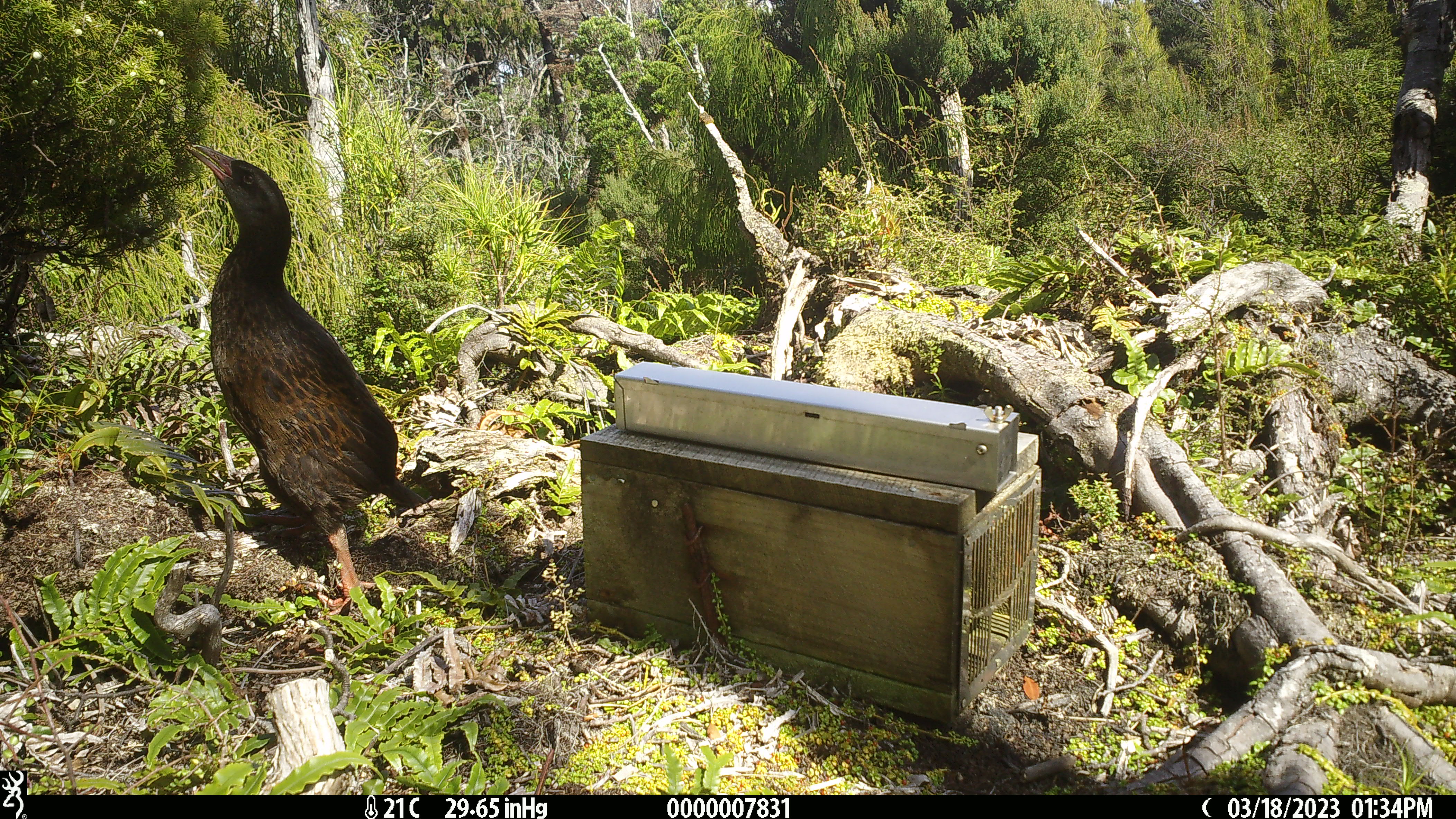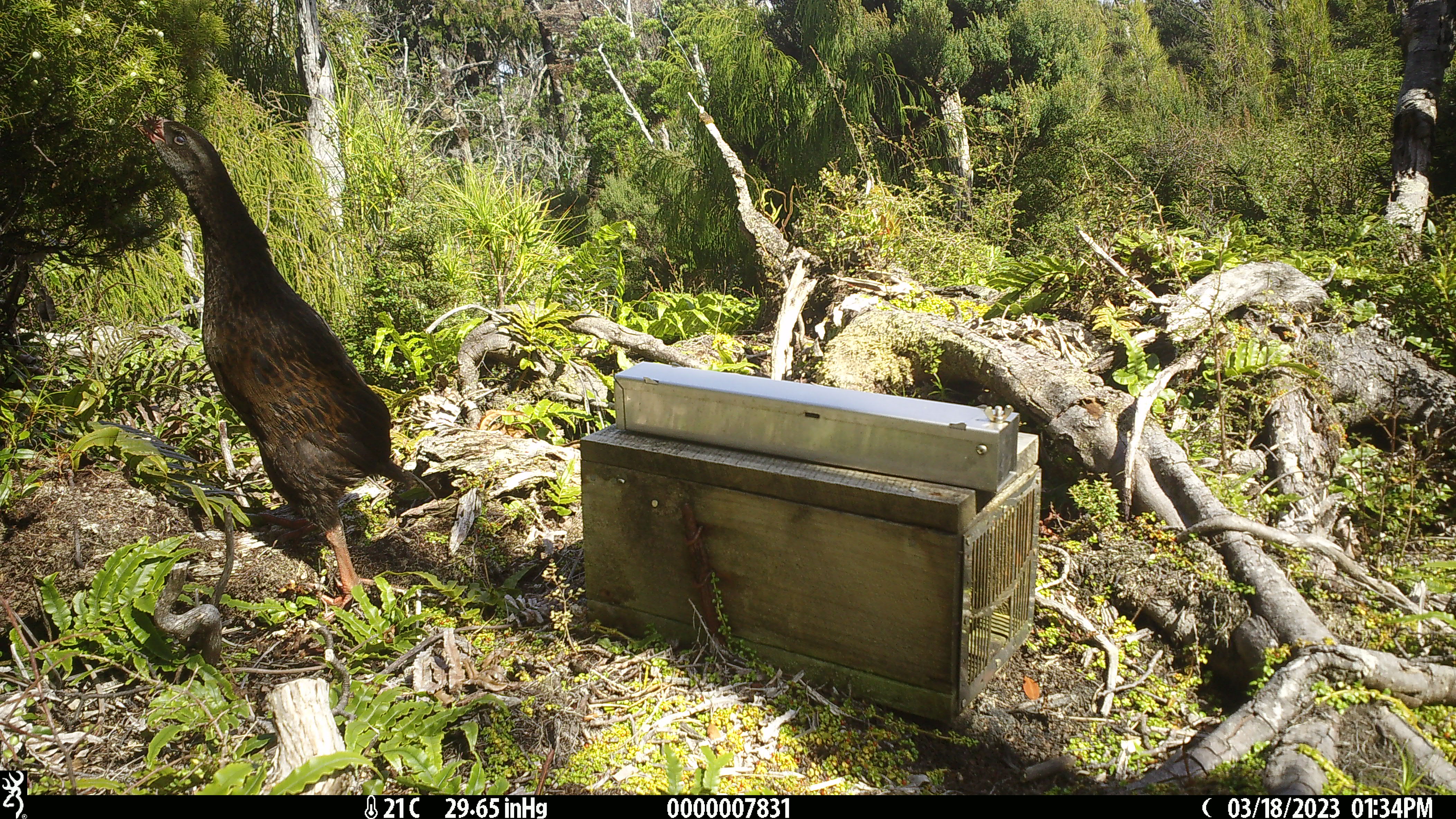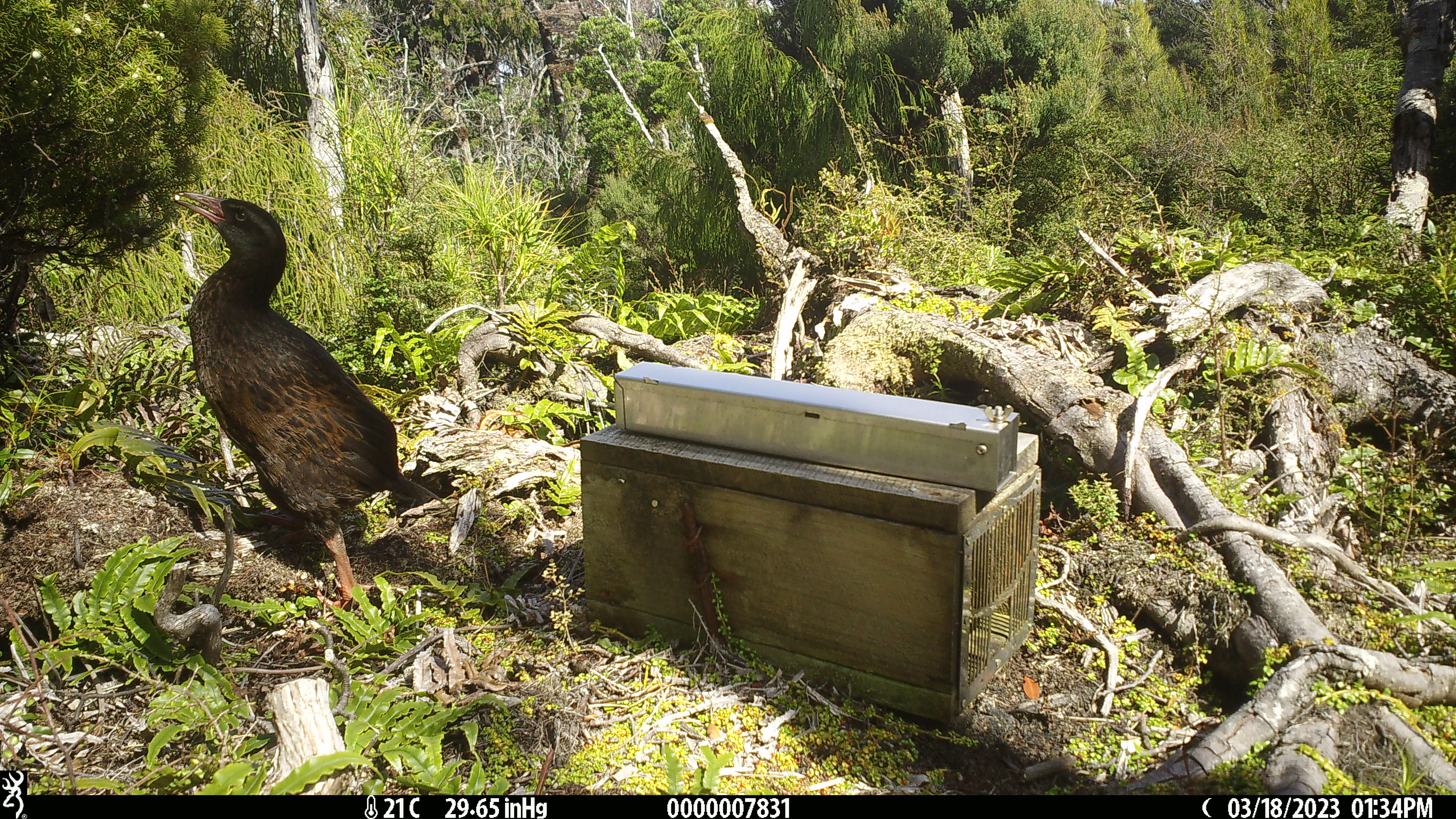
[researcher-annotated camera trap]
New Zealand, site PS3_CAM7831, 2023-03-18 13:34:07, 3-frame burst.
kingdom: Animalia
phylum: Chordata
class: Aves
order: Gruiformes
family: Rallidae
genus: Gallirallus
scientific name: Gallirallus australis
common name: weka